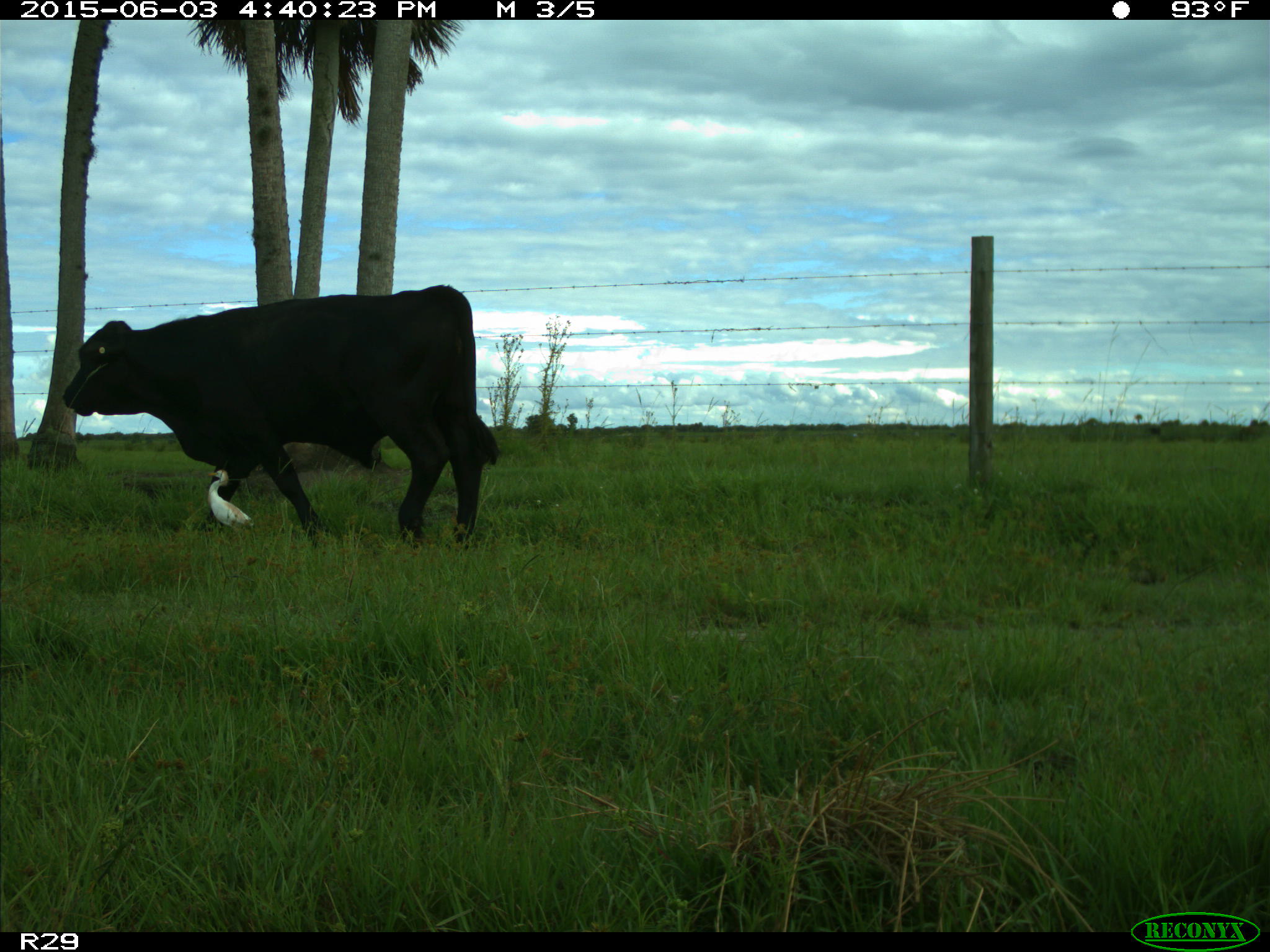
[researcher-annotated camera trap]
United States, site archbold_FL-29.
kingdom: Animalia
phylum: Chordata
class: Mammalia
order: Artiodactyla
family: Bovidae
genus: Bos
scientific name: Bos taurus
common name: domestic cow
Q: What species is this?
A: Bos taurus (domestic cow).